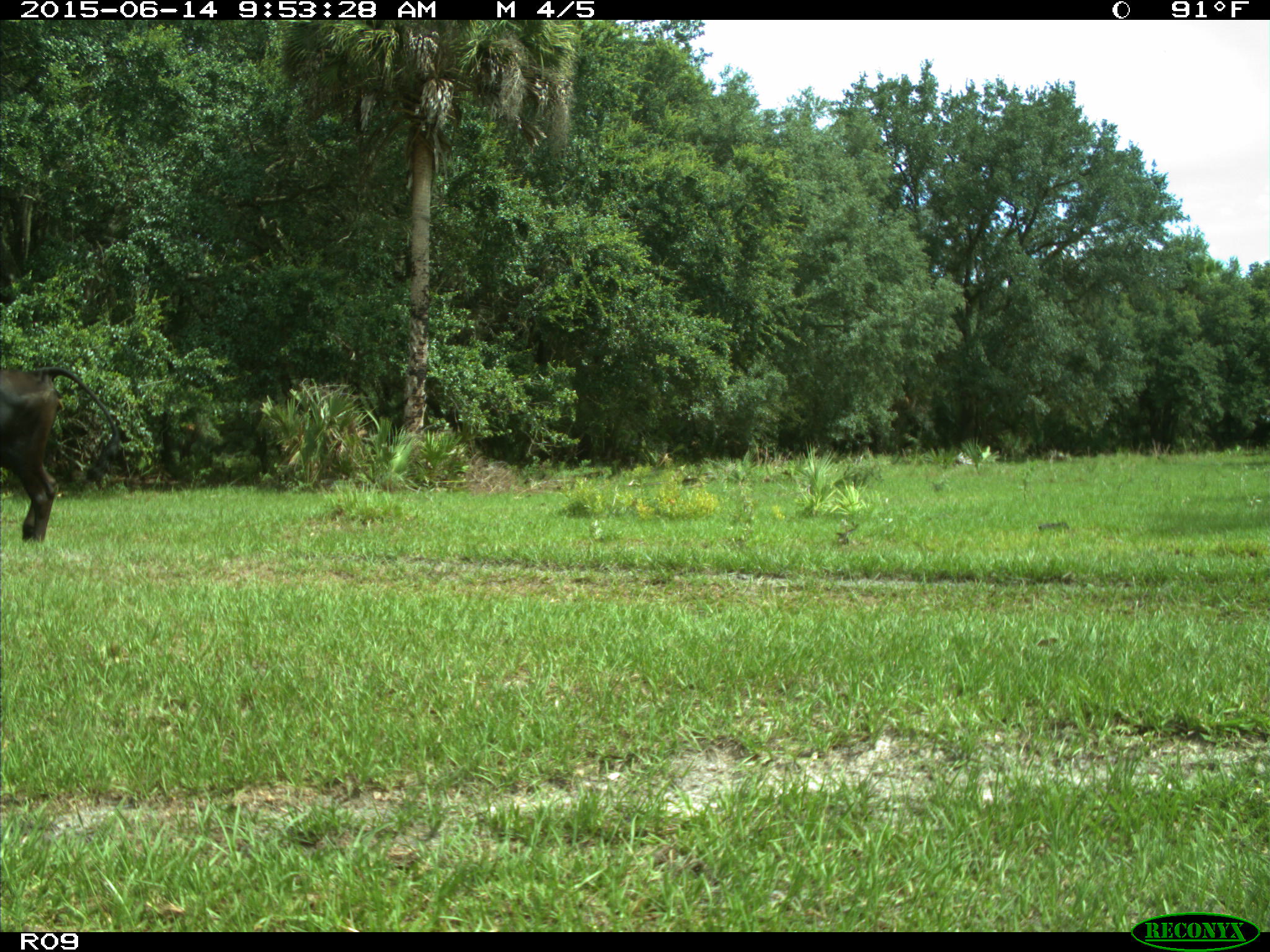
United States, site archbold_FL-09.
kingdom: Animalia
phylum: Chordata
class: Mammalia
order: Artiodactyla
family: Bovidae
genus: Bos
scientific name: Bos taurus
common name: domestic cow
Bos taurus (domestic cow).